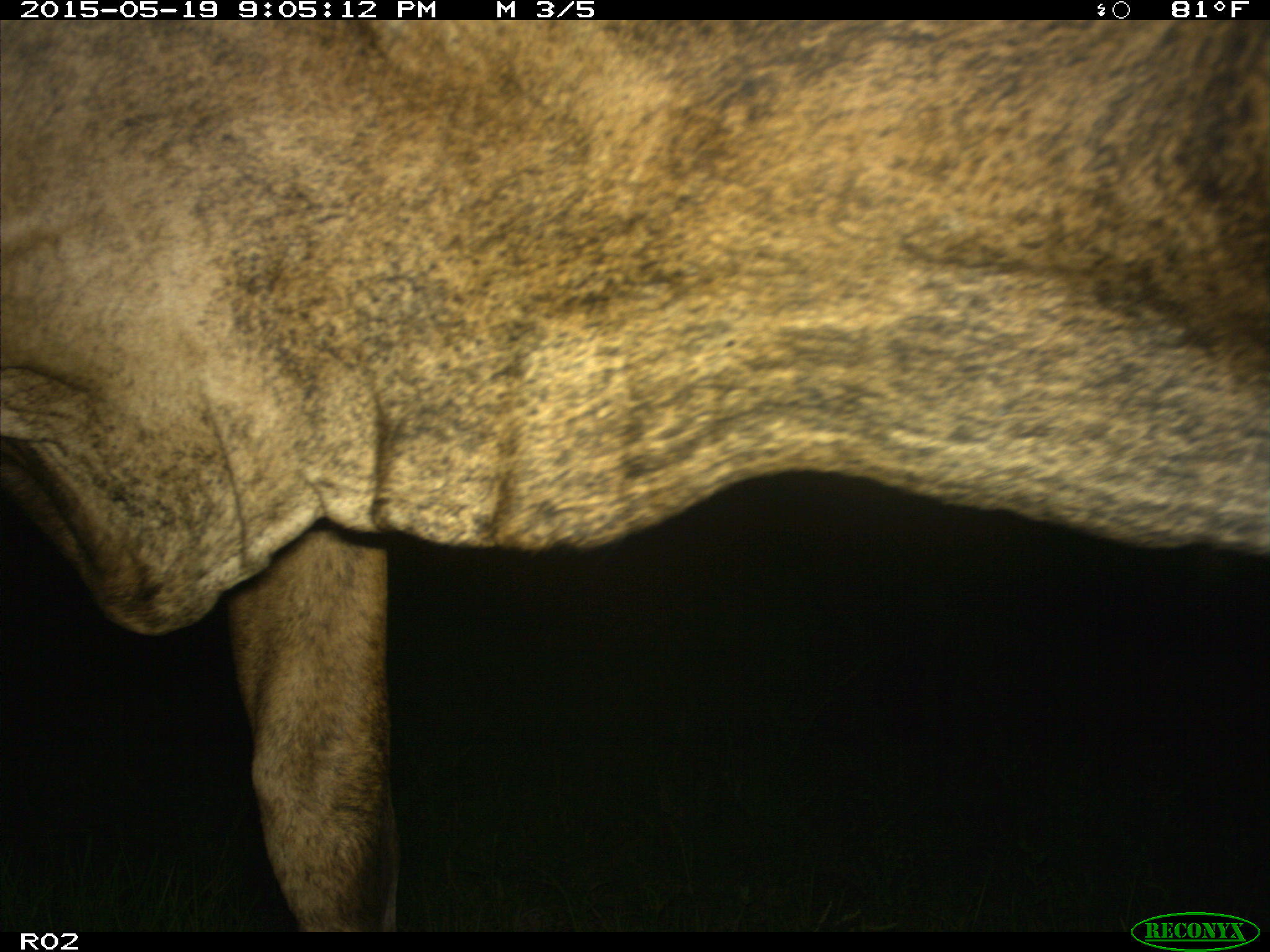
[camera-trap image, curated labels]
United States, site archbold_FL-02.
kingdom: Animalia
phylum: Chordata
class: Mammalia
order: Artiodactyla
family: Bovidae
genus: Bos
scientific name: Bos taurus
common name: domestic cow